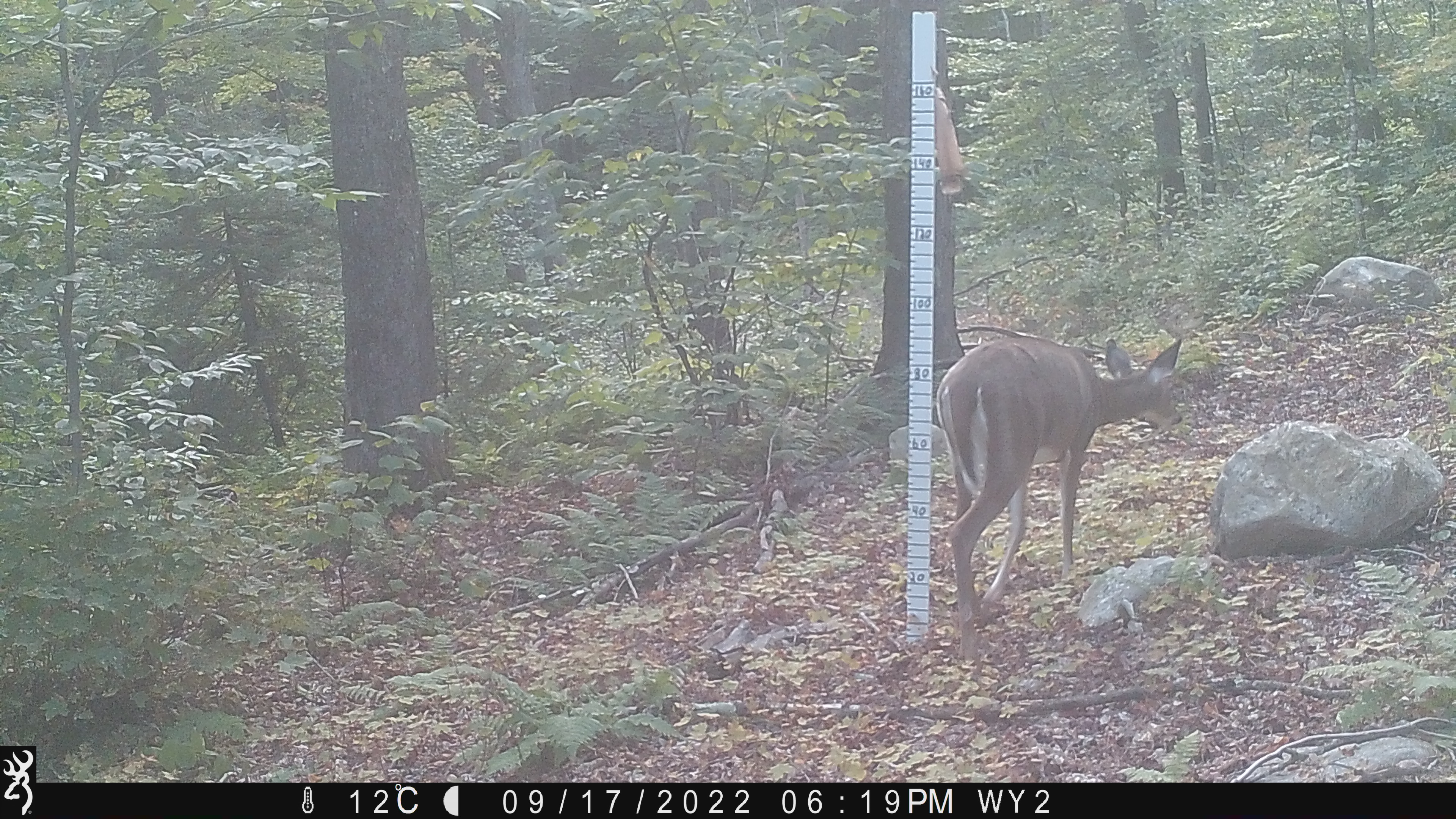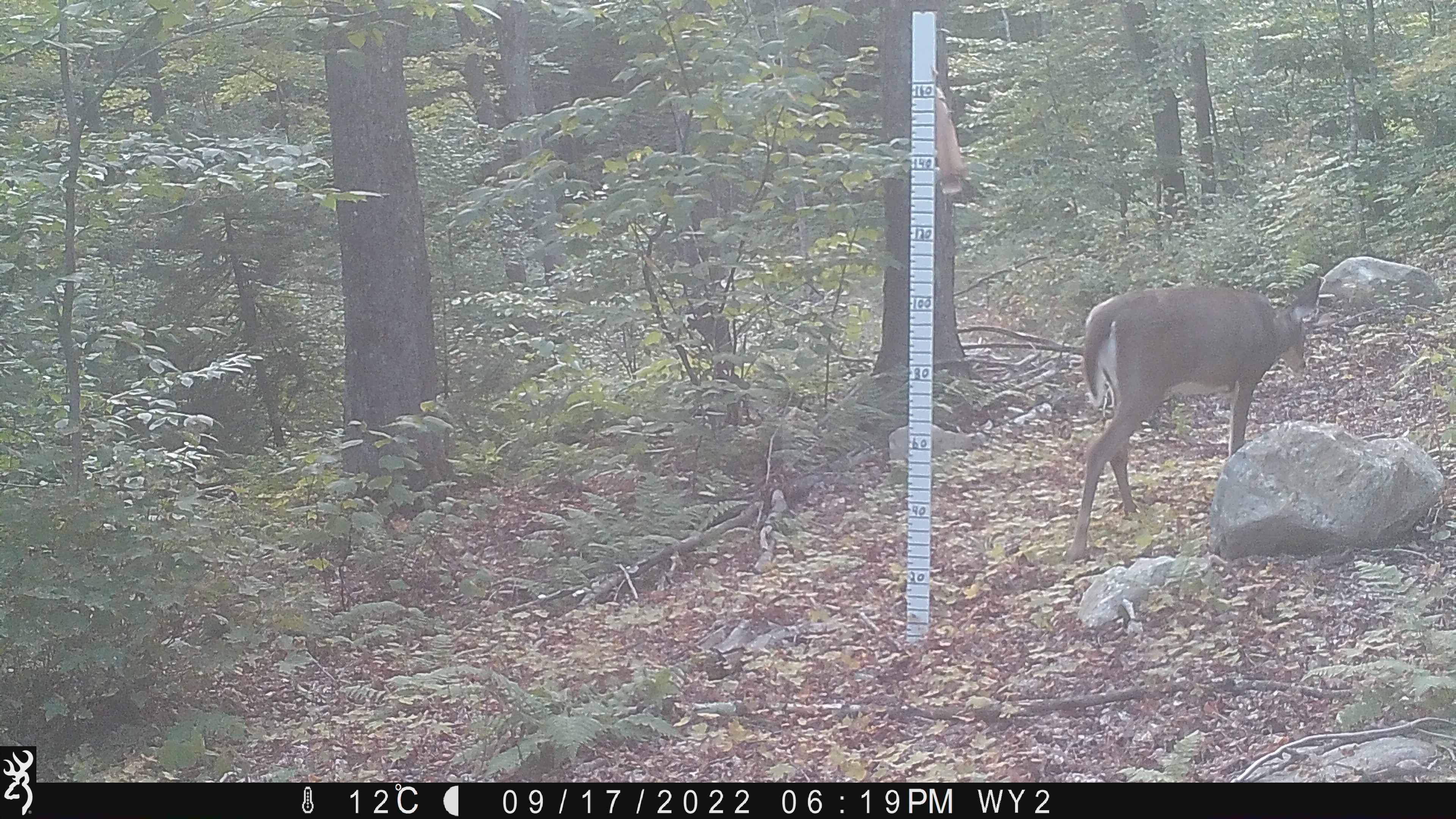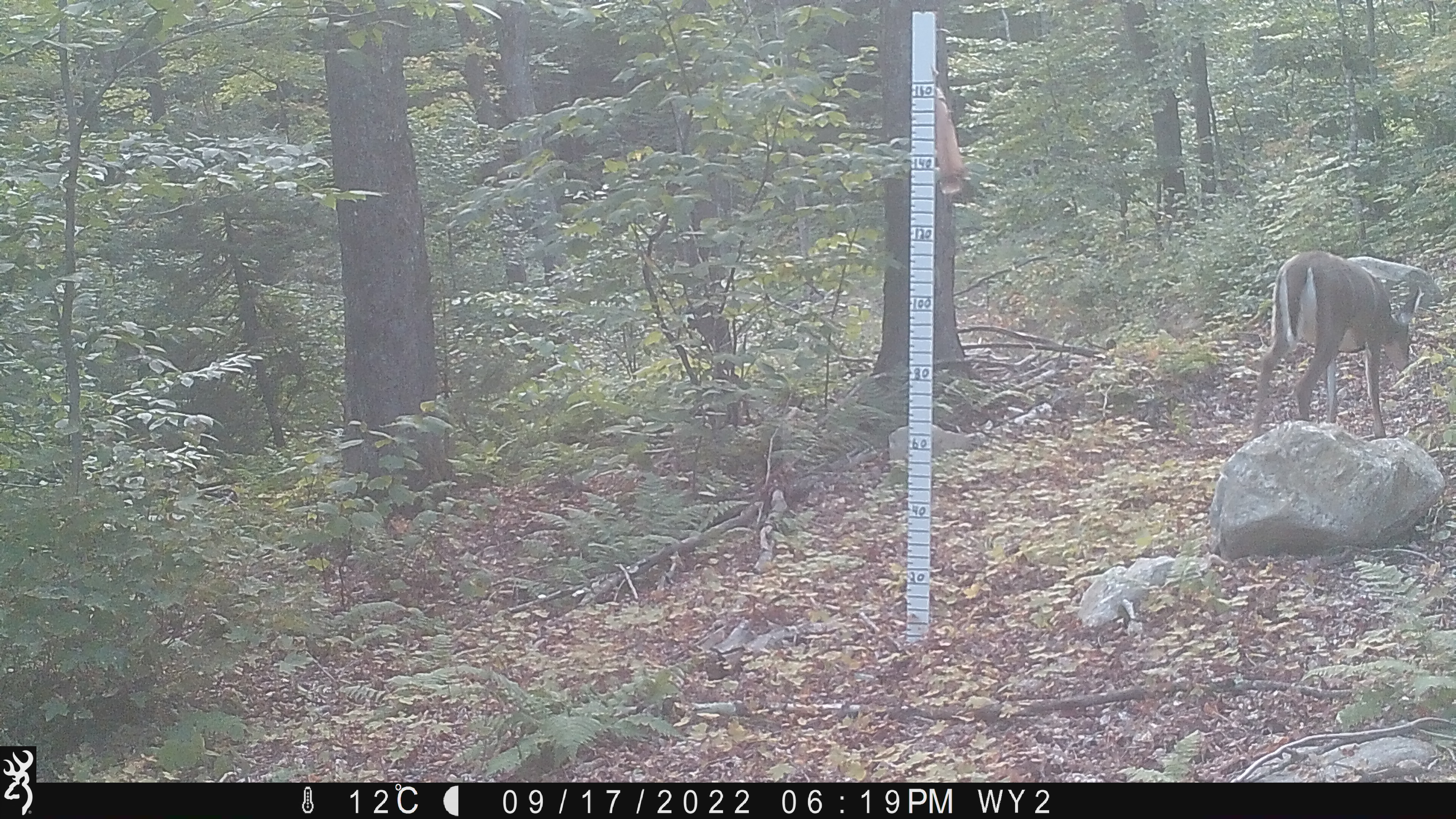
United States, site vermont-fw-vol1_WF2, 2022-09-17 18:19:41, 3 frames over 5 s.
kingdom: Animalia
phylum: Chordata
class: Mammalia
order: Artiodactyla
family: Cervidae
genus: Odocoileus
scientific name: Odocoileus virginianus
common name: white-tailed deer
White-tailed deer (Odocoileus virginianus).